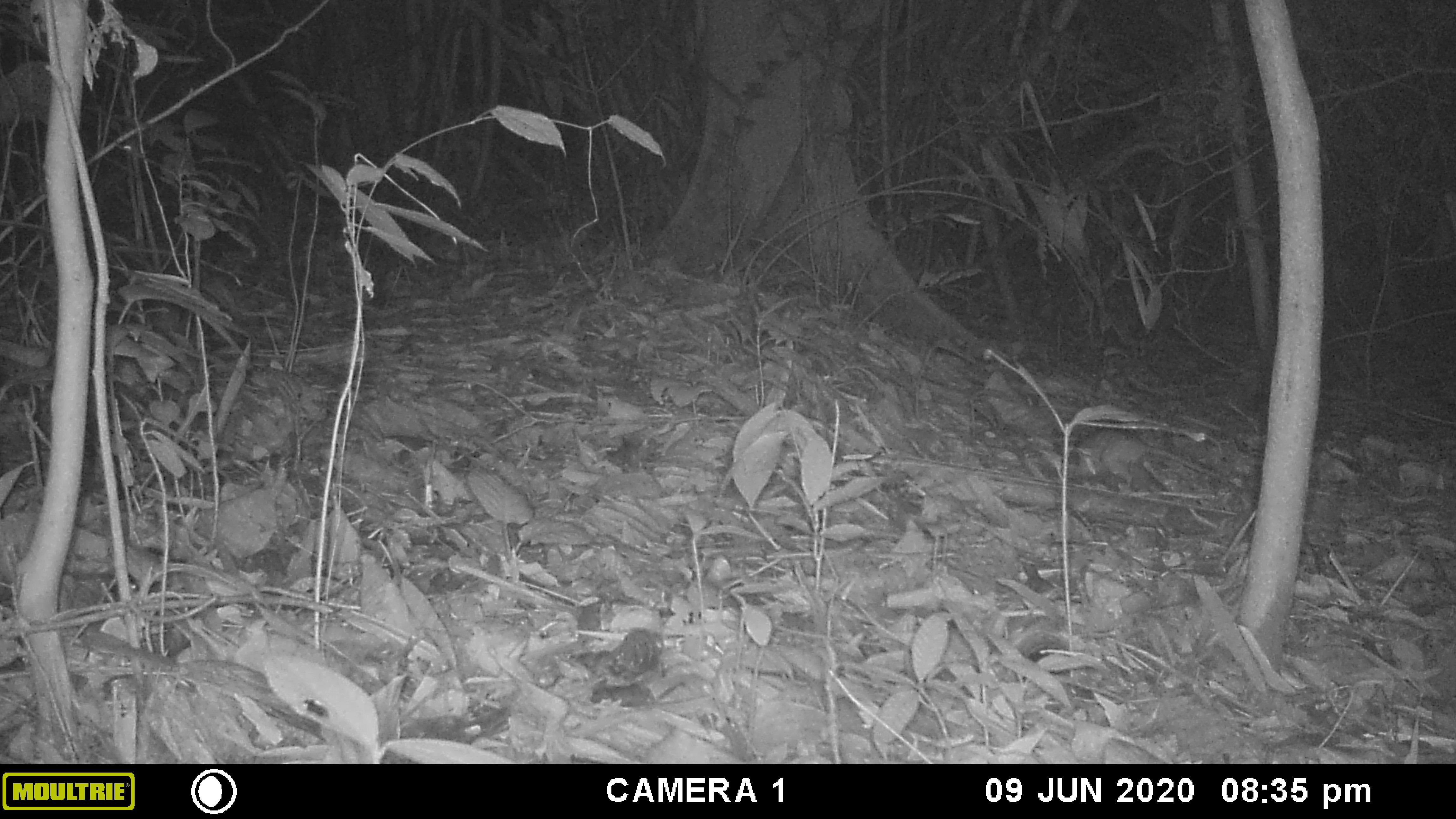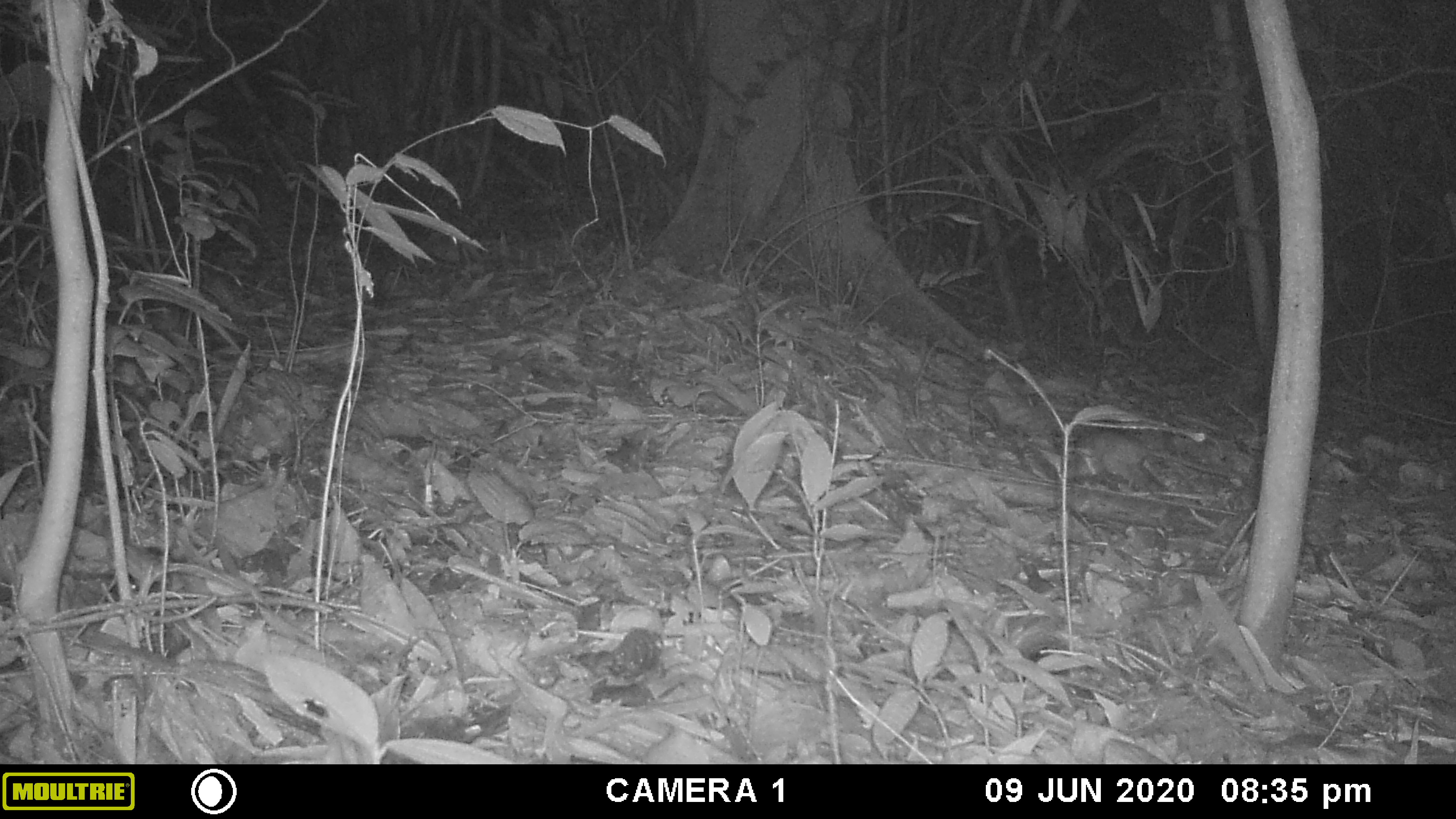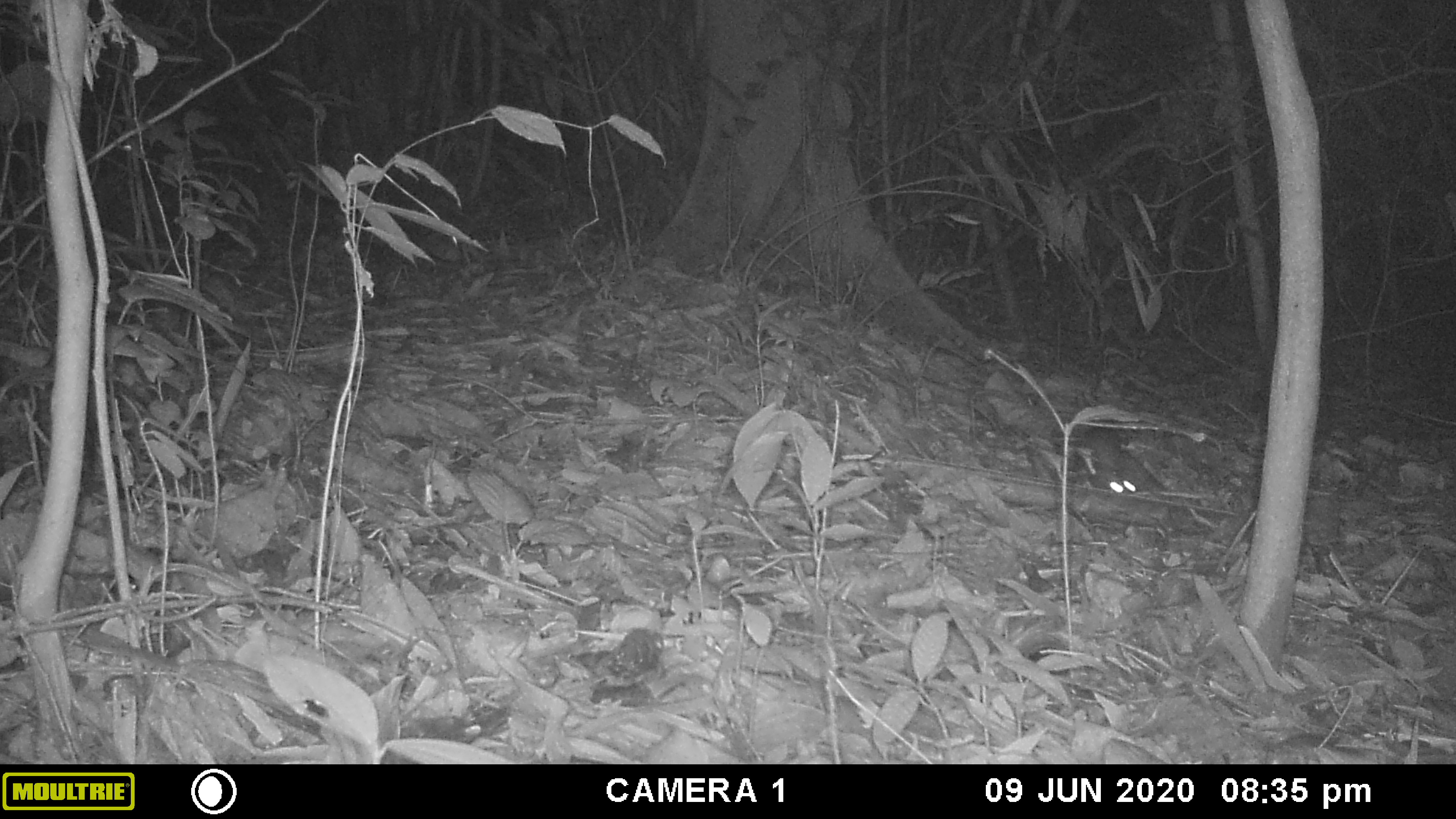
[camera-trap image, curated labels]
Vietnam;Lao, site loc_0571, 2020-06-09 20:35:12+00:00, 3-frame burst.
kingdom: Animalia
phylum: Chordata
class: Mammalia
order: Rodentia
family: Muridae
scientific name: Muridae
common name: old-world mice and rats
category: unidentified murid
Unidentified murid (old-world mice and rats) (Muridae). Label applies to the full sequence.